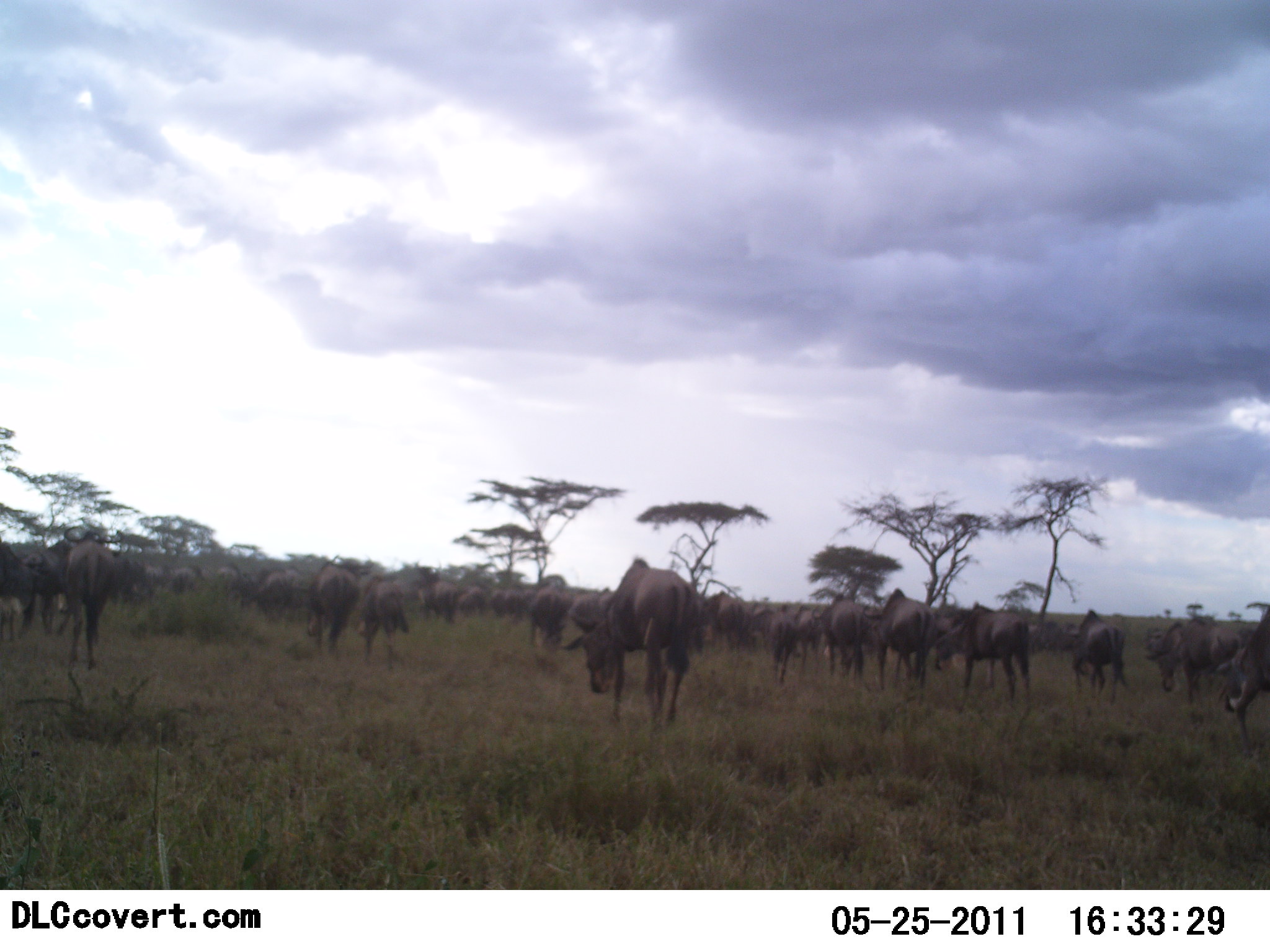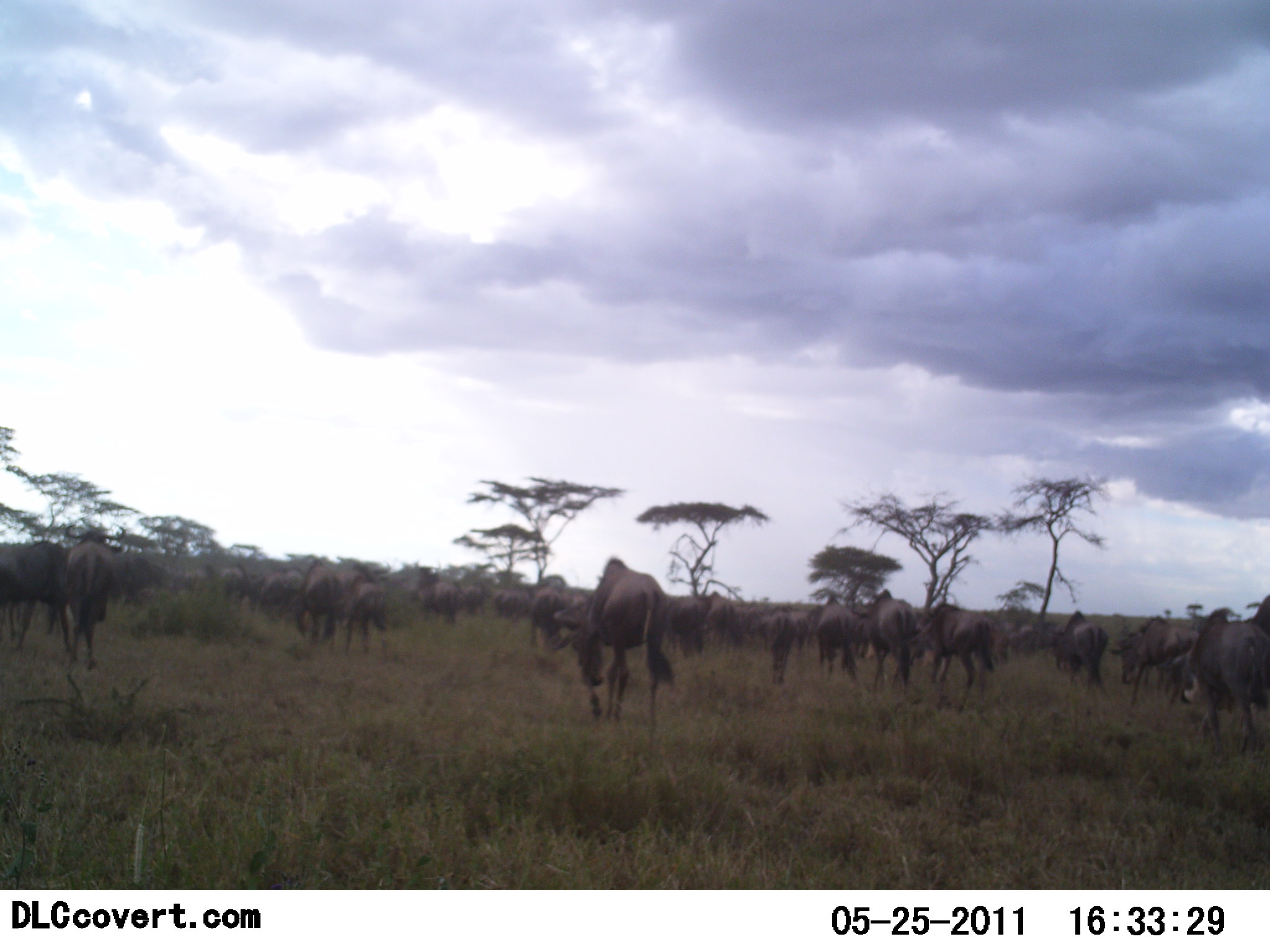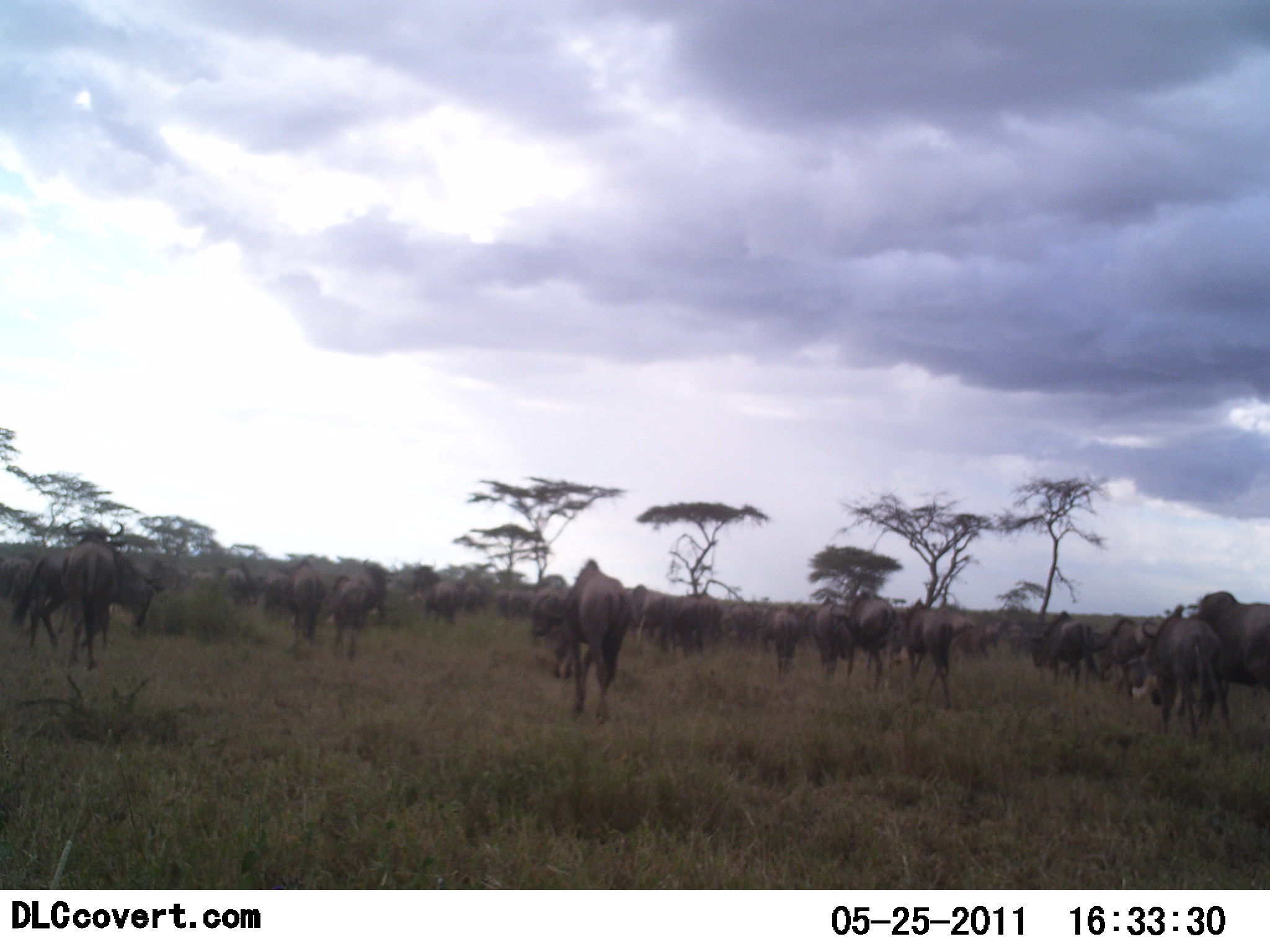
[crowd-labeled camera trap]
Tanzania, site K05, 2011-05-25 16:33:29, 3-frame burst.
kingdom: Animalia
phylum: Chordata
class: Mammalia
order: Artiodactyla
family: Bovidae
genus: Connochaetes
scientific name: Connochaetes taurinus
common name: blue wildebeest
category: wildebeest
Wildebeest (blue wildebeest) (Connochaetes taurinus), count 11-50. Behavior (volunteer vote fractions): standing 18%, resting 0%, moving 100%, interacting 0%. Young present (vote fraction): 9%. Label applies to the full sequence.